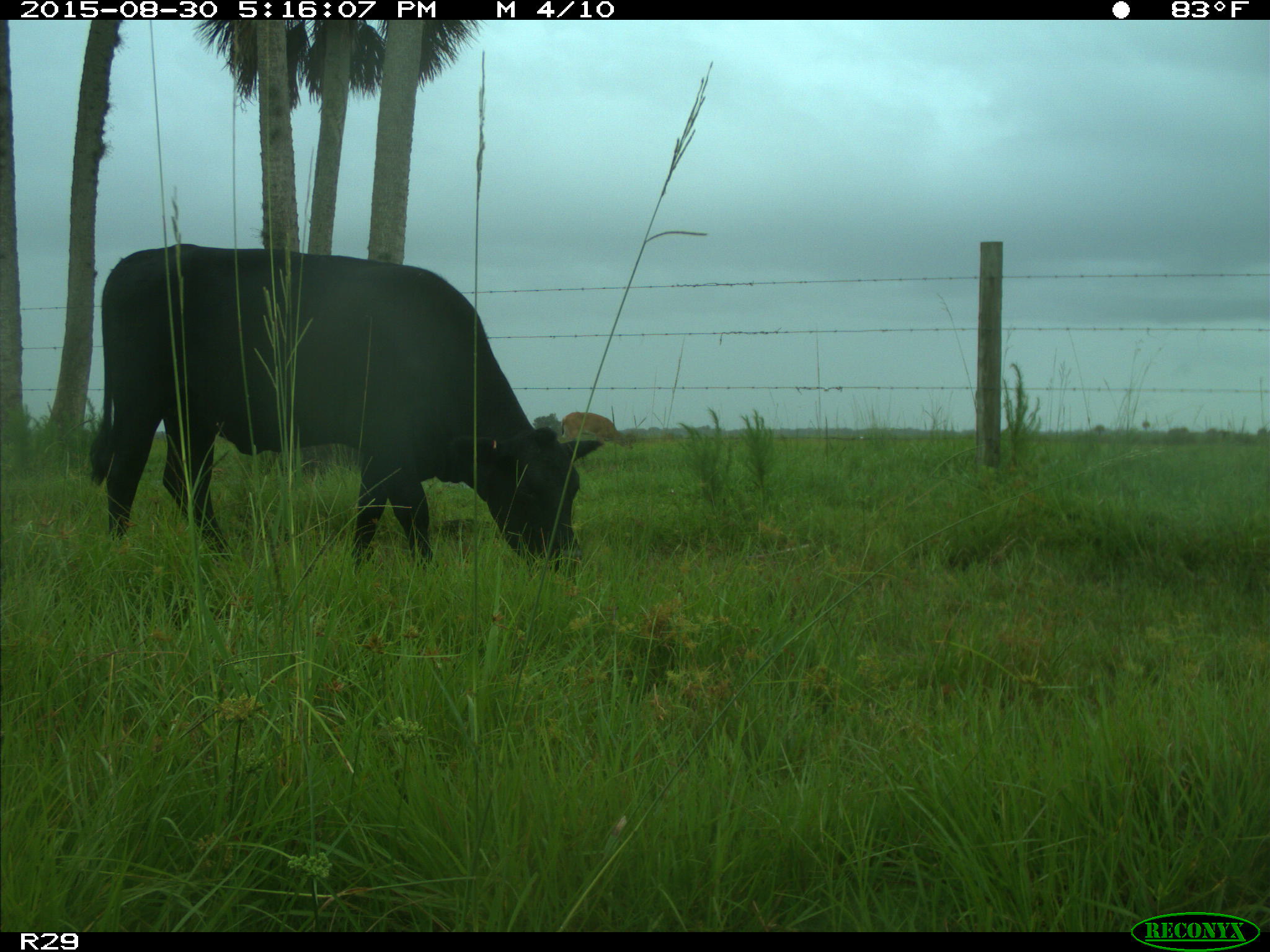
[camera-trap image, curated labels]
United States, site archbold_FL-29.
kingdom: Animalia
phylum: Chordata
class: Mammalia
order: Artiodactyla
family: Bovidae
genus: Bos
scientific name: Bos taurus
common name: domestic cow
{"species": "Bos taurus (domestic cow)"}